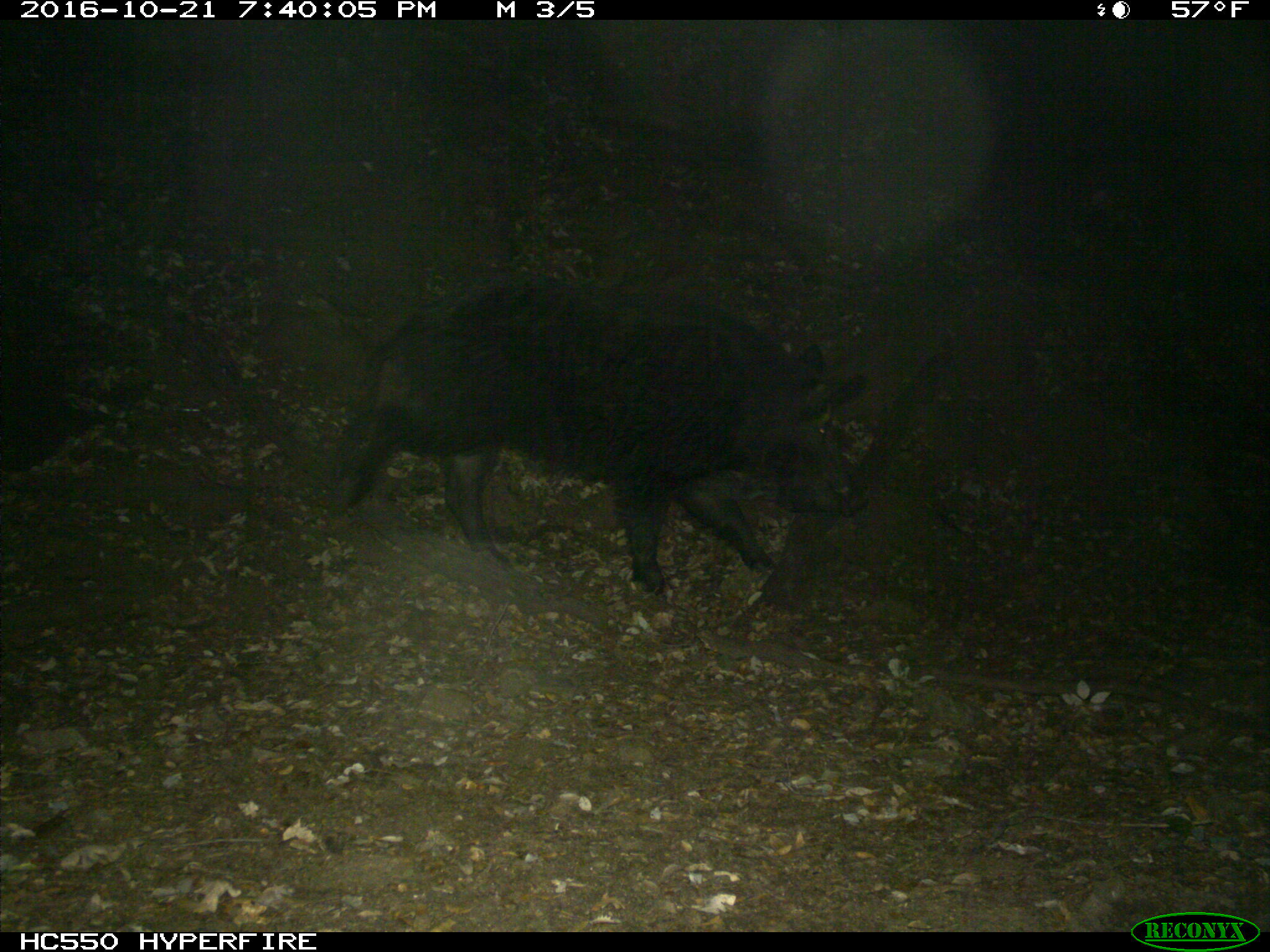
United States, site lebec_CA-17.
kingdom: Animalia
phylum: Chordata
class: Mammalia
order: Artiodactyla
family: Suidae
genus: Sus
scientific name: Sus scrofa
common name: wild boar